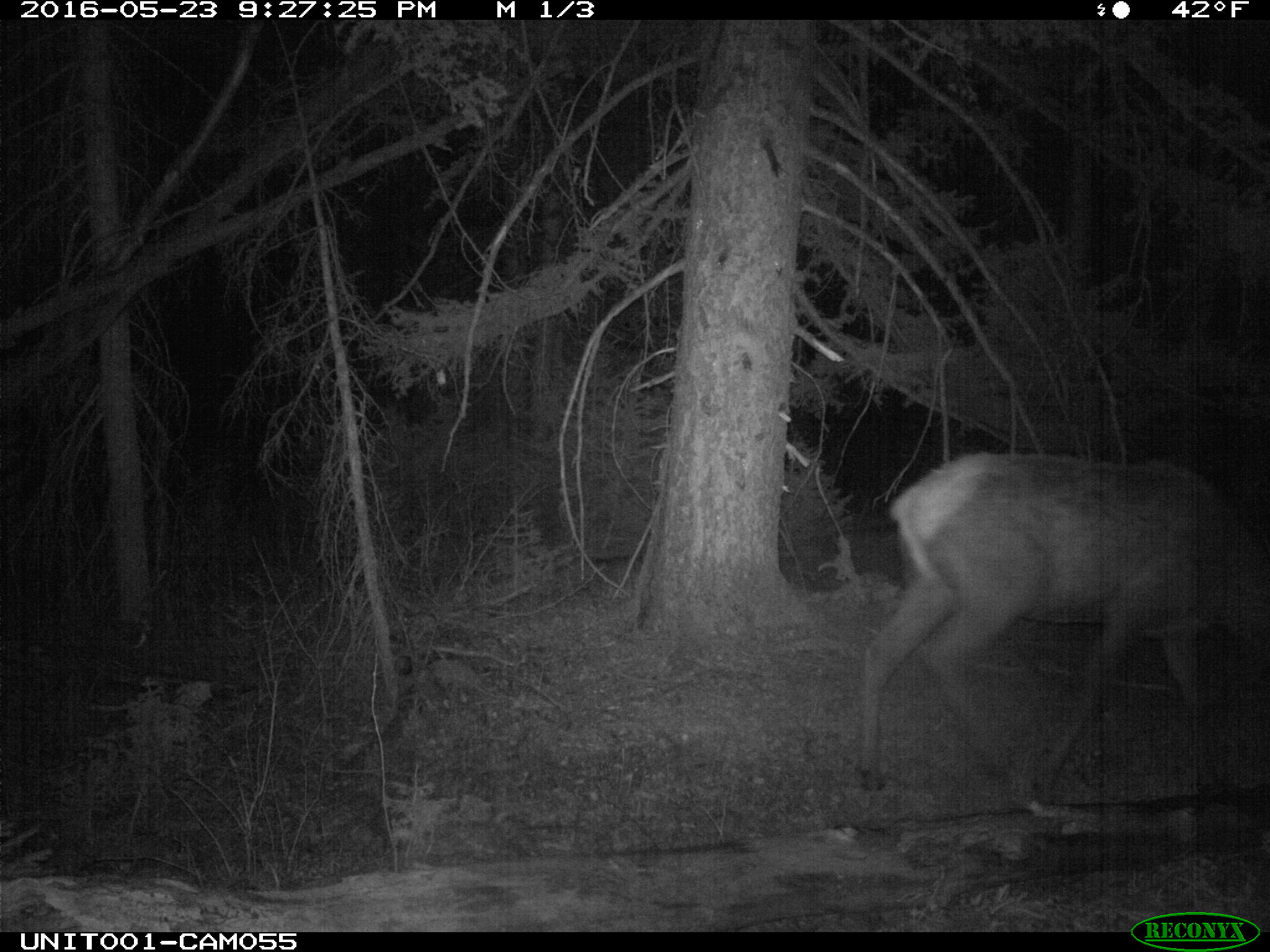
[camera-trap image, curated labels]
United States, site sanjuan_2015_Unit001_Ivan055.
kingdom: Animalia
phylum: Chordata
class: Mammalia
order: Artiodactyla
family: Cervidae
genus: Cervus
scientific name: Cervus elaphus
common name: red deer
Cervus elaphus (red deer).